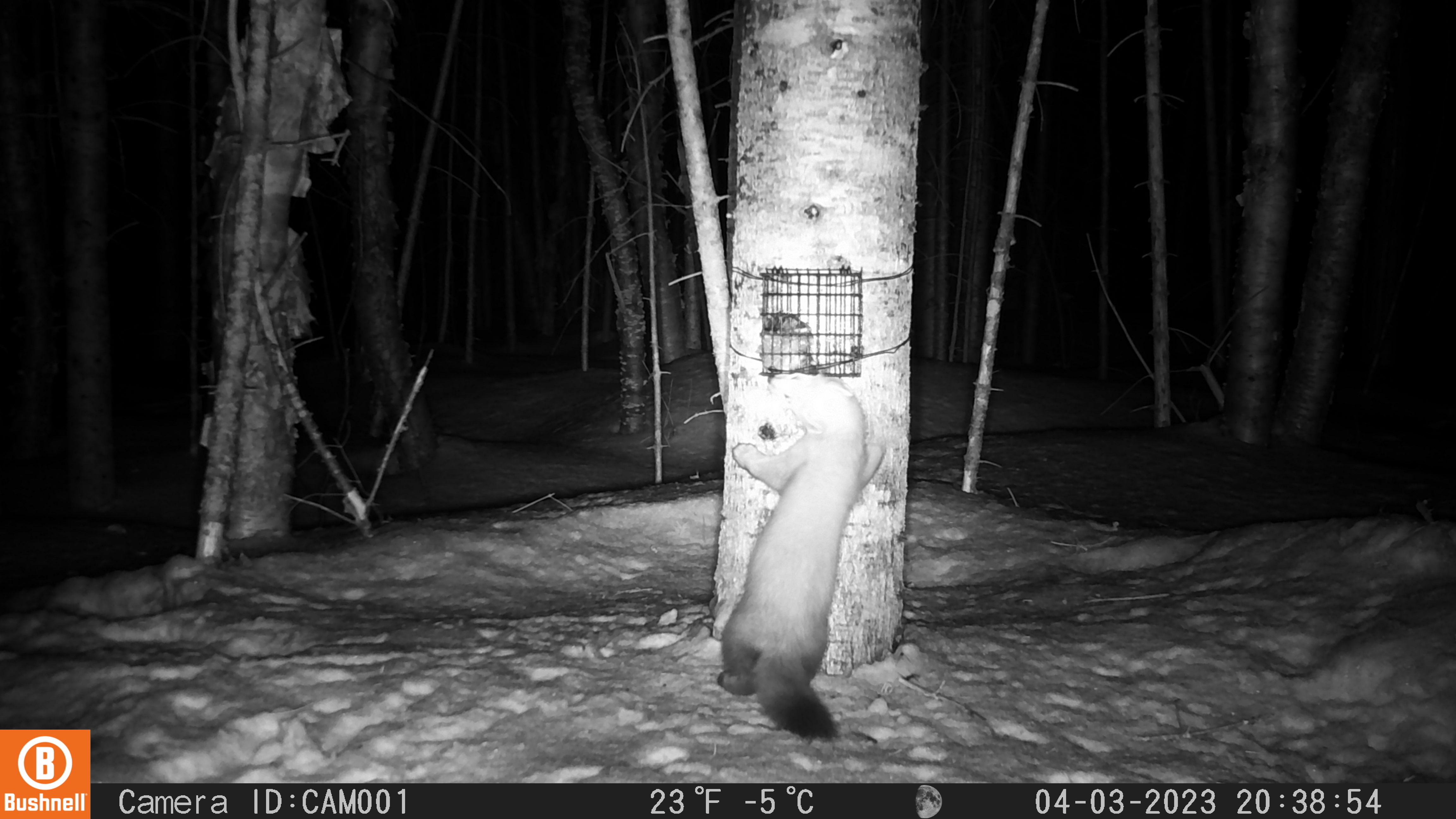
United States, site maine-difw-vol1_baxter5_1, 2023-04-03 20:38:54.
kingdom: Animalia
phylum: Chordata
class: Mammalia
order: Carnivora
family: Mustelidae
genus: Martes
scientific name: Martes americana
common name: american marten